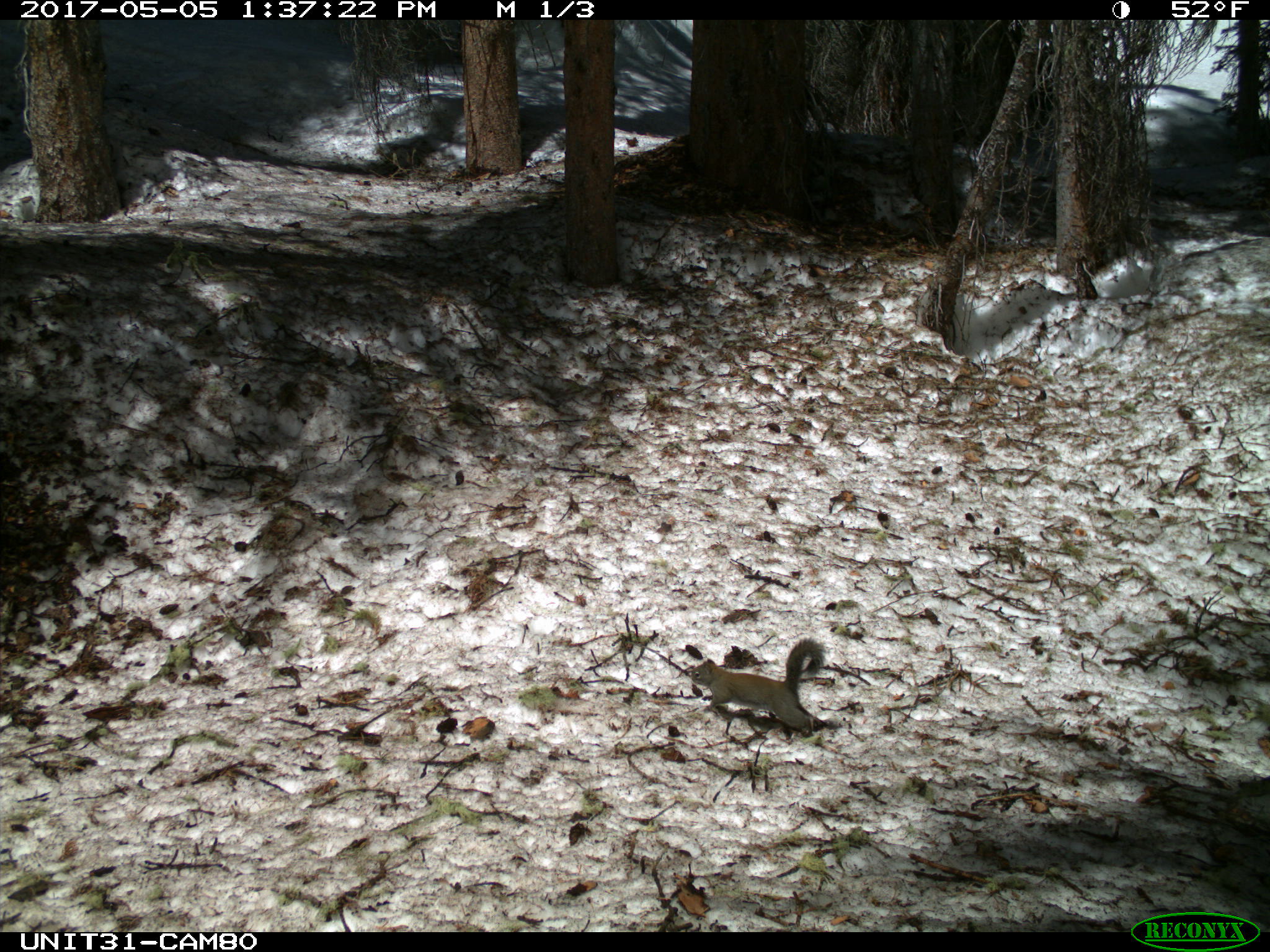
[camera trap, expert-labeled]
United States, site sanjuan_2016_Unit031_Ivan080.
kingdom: Animalia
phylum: Chordata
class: Mammalia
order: Rodentia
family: Sciuridae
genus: Tamiasciurus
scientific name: Tamiasciurus hudsonicus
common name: american red squirrel